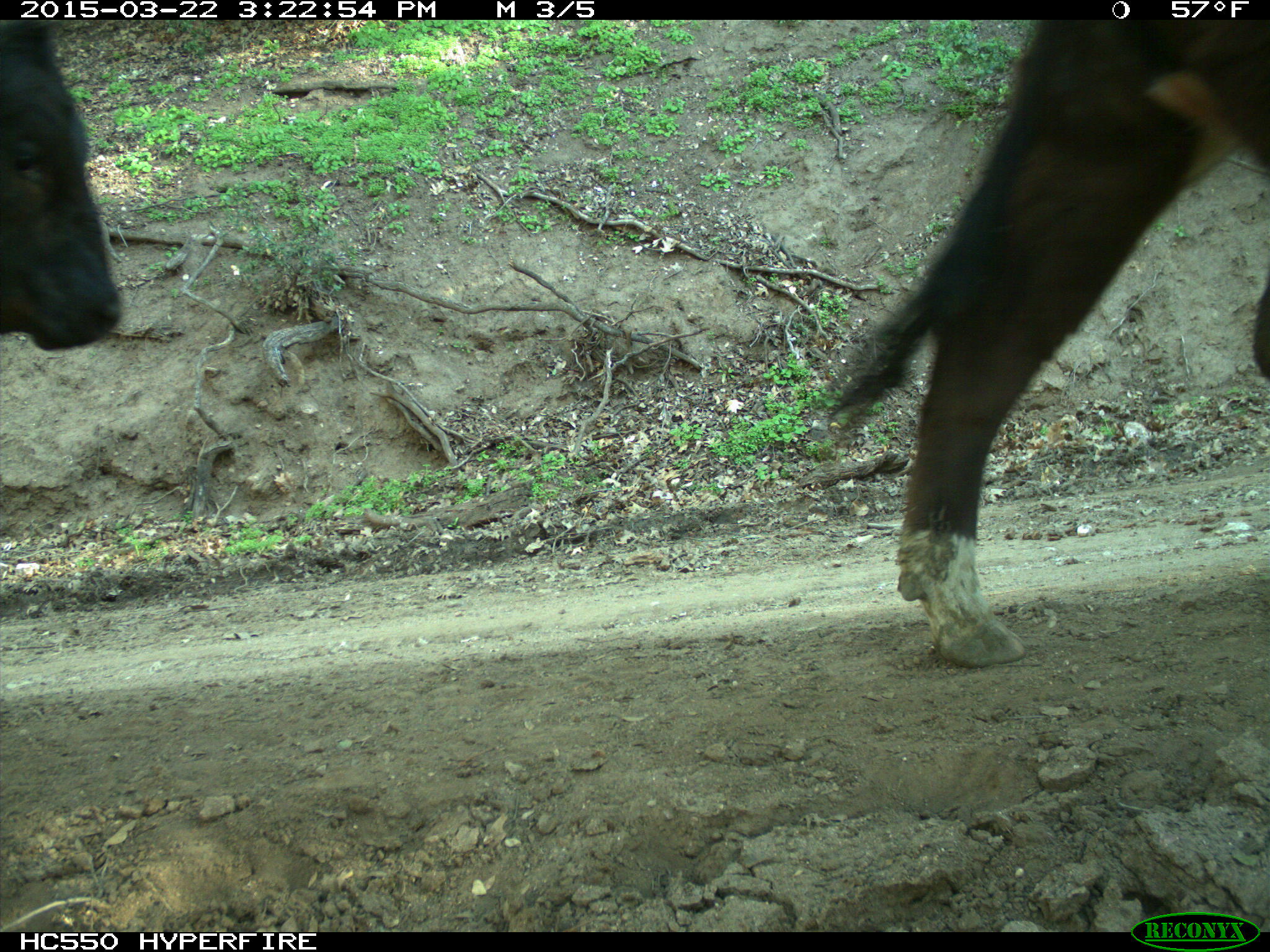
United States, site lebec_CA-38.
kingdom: Animalia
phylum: Chordata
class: Mammalia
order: Artiodactyla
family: Bovidae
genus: Bos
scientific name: Bos taurus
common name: domestic cow